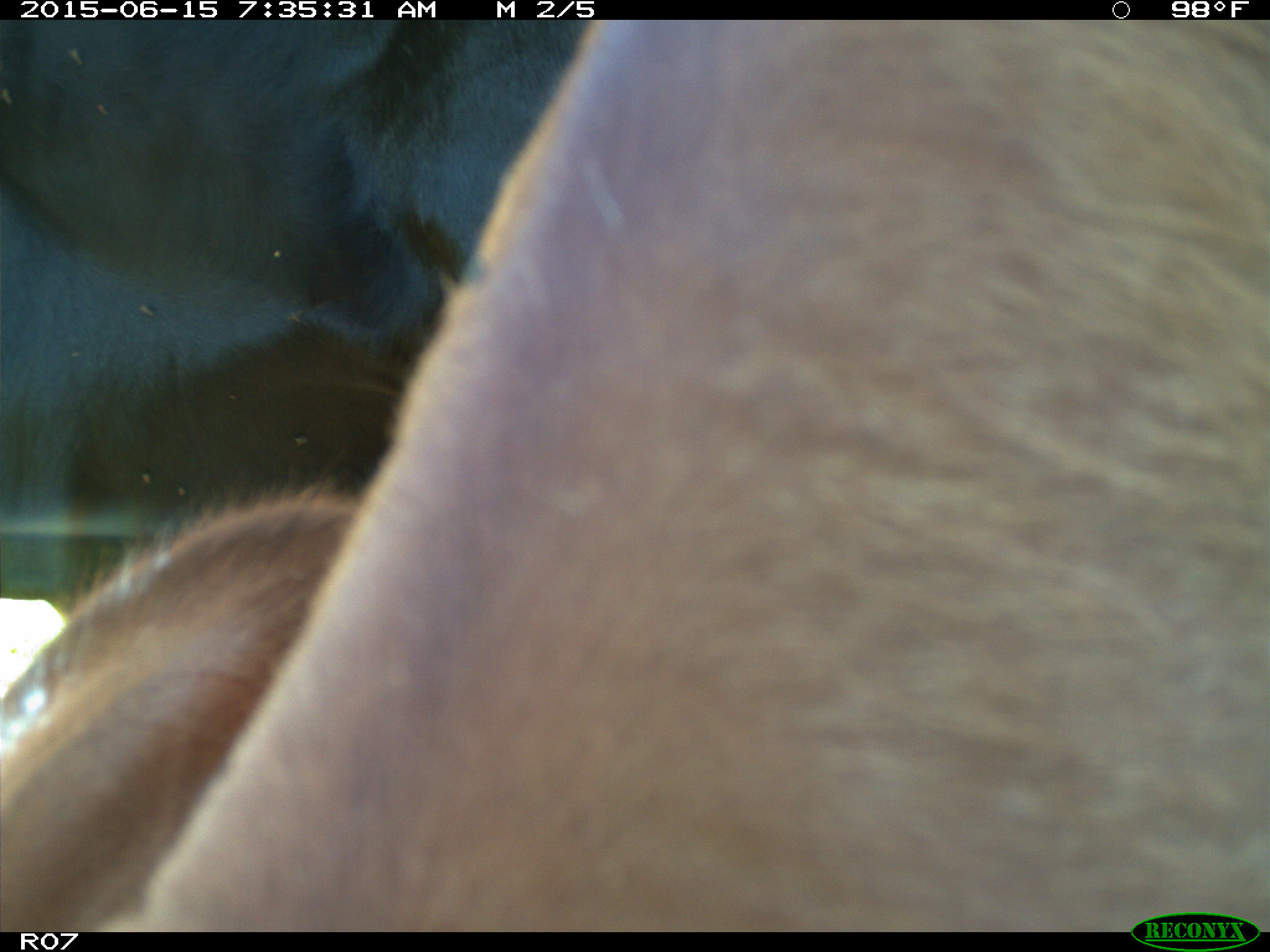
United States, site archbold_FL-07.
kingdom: Animalia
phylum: Chordata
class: Mammalia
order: Artiodactyla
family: Bovidae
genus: Bos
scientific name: Bos taurus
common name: domestic cow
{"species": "Bos taurus (domestic cow)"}